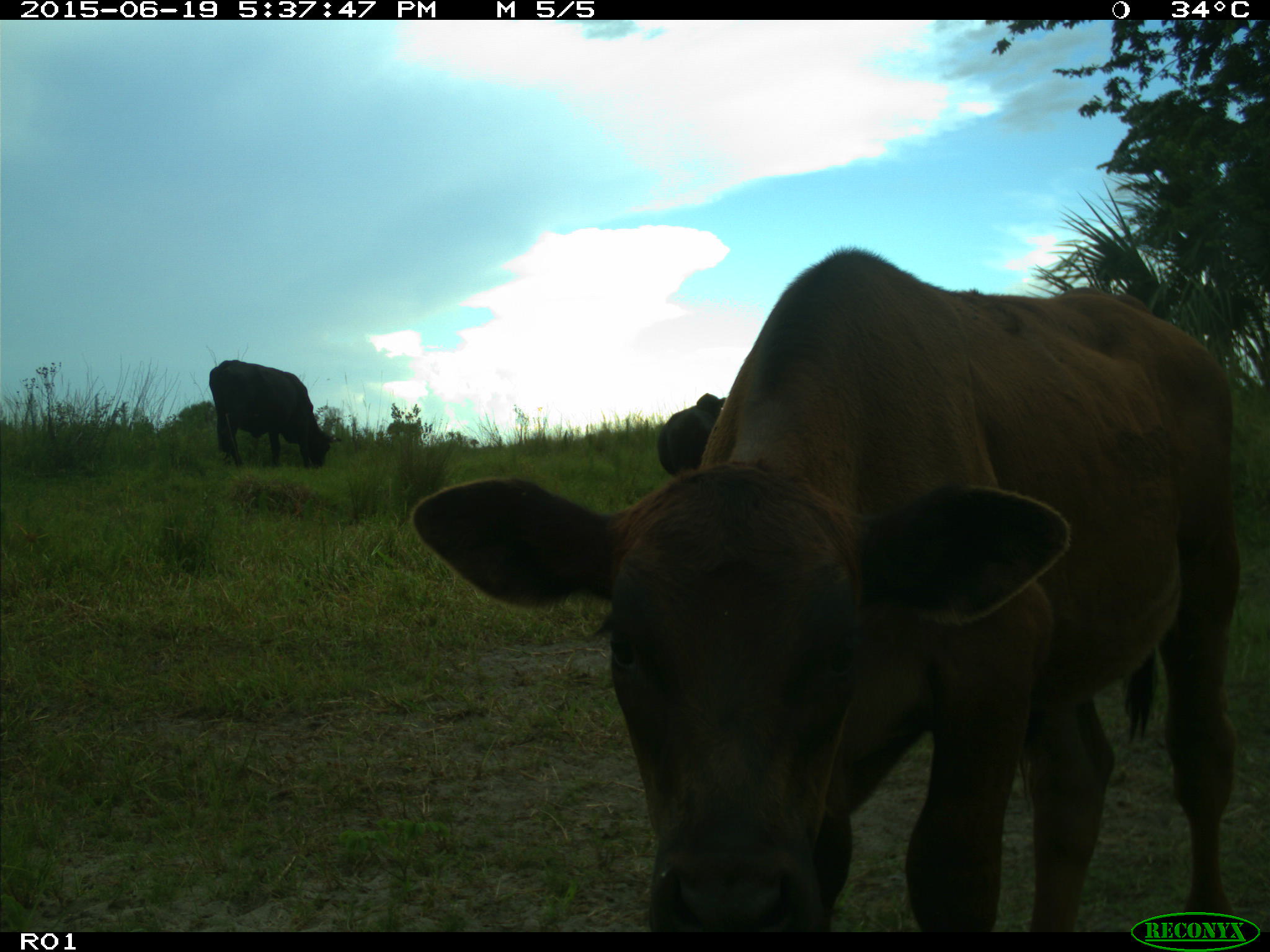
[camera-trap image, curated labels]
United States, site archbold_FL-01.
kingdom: Animalia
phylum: Chordata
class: Mammalia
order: Artiodactyla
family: Bovidae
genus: Bos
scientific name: Bos taurus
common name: domestic cow